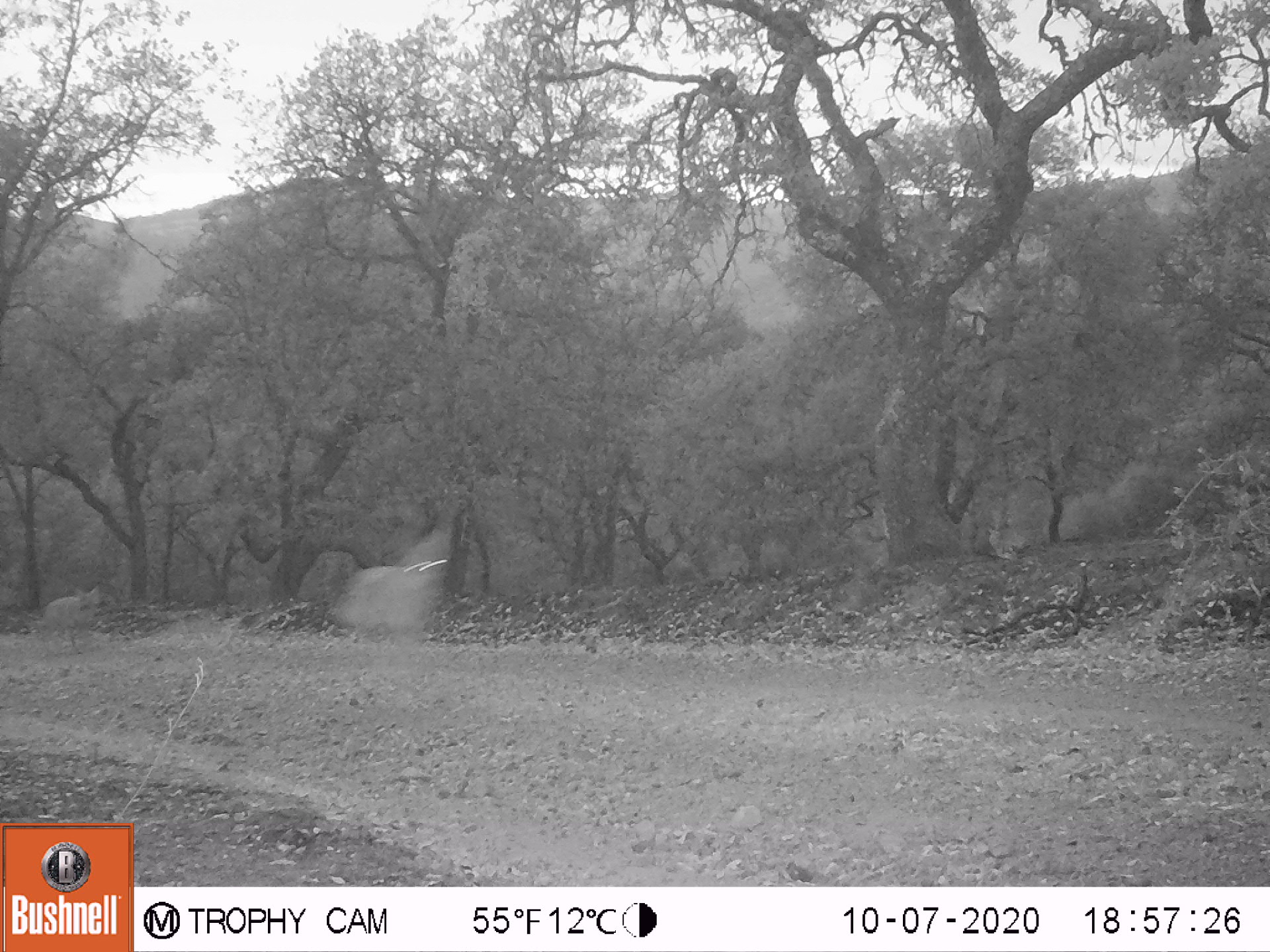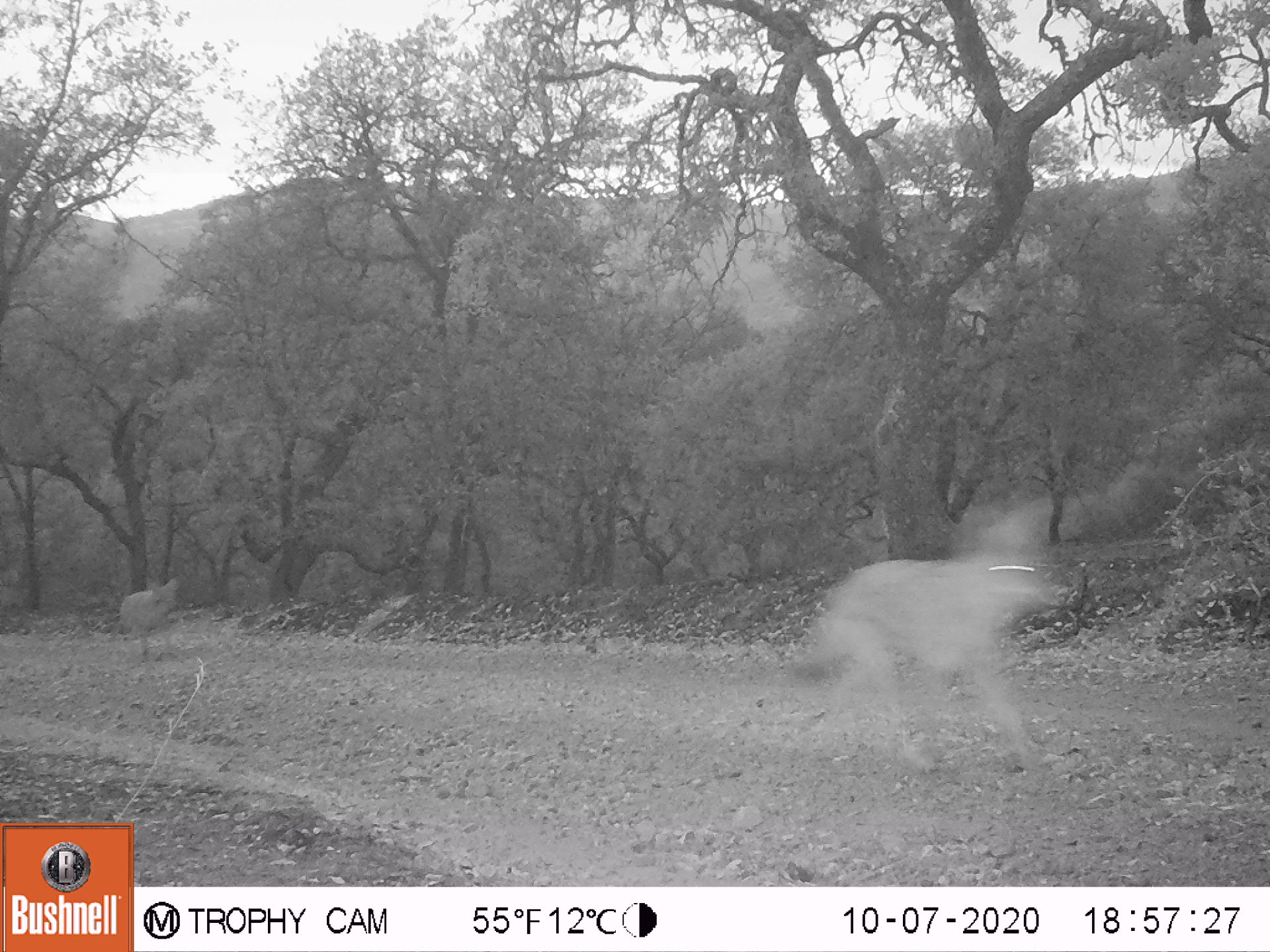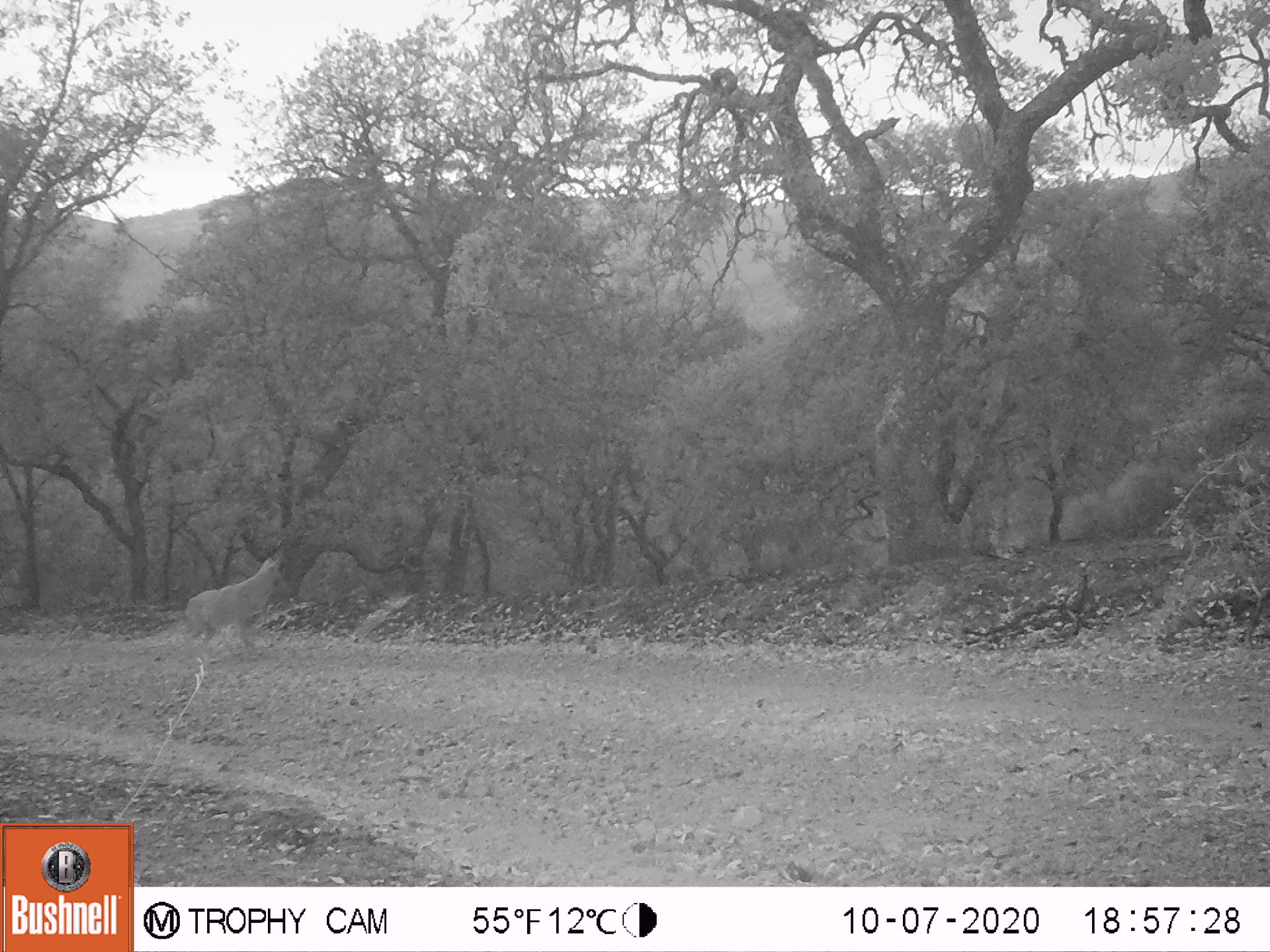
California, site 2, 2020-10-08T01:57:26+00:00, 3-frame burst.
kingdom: Animalia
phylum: Chordata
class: Mammalia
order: Carnivora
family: Canidae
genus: Canis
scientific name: Canis latrans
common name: coyote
Coyote (Canis latrans).